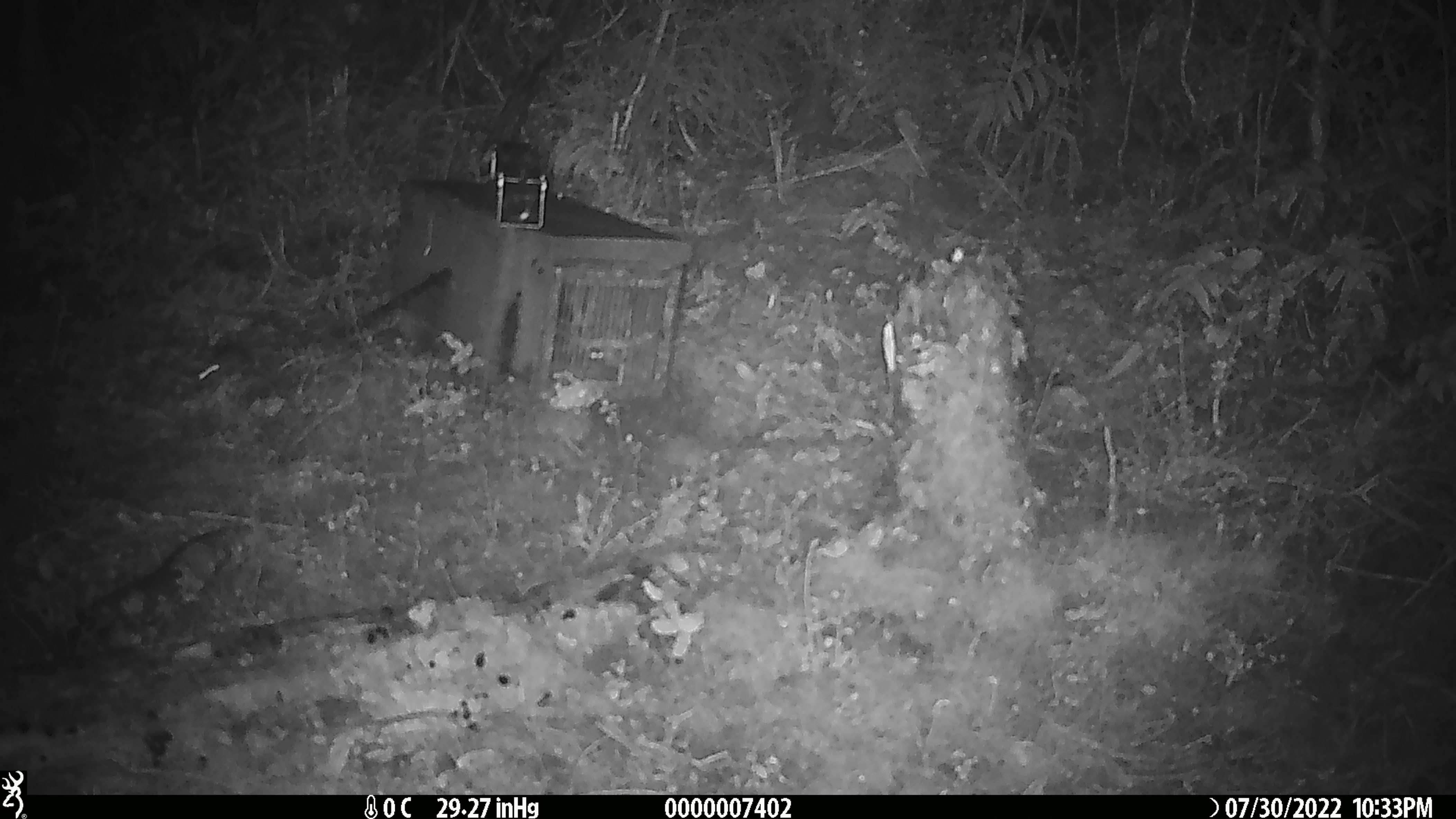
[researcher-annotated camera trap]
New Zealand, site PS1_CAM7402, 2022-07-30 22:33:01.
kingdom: Animalia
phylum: Chordata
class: Mammalia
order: Rodentia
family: Muridae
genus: Mus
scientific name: Mus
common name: mouse